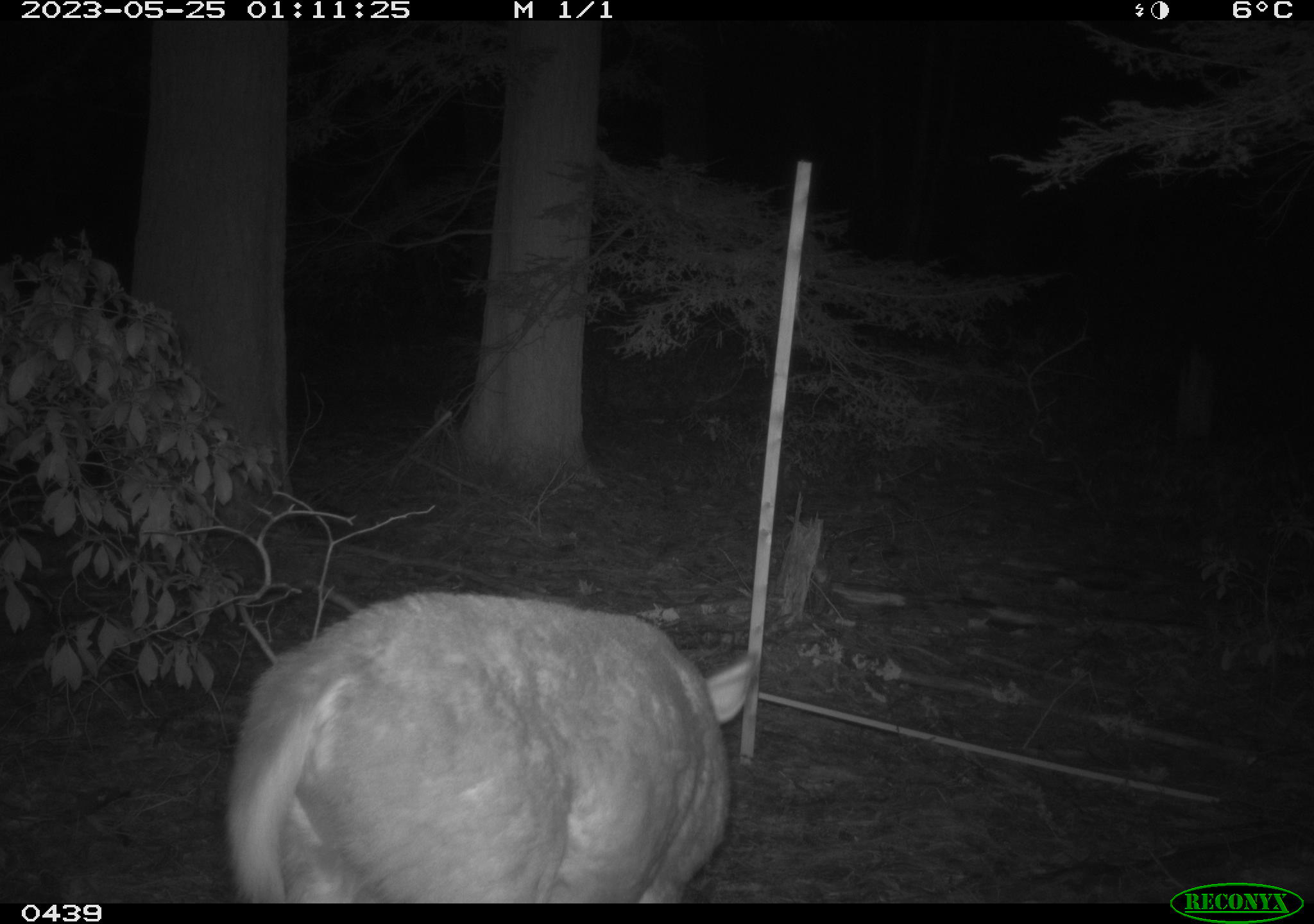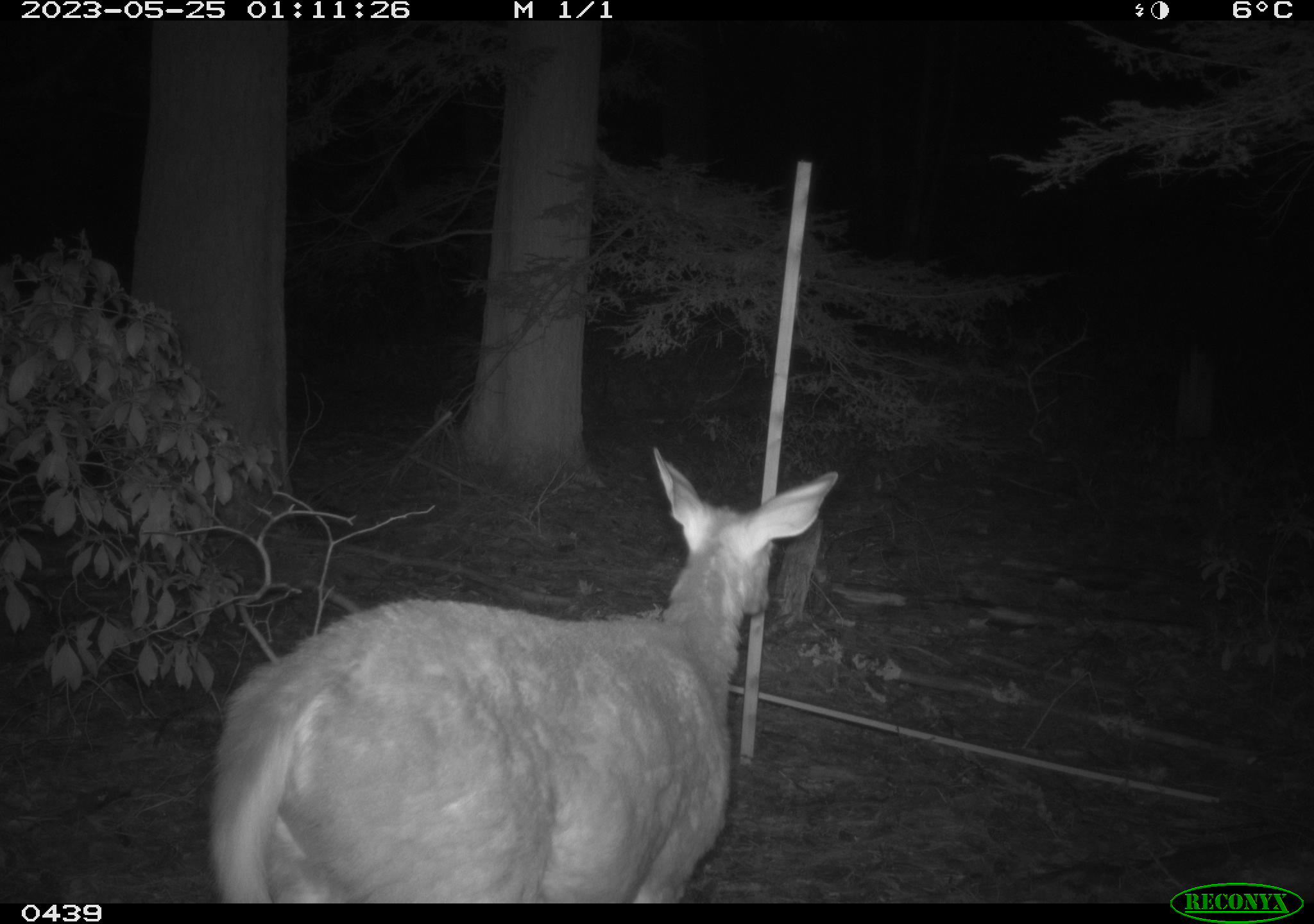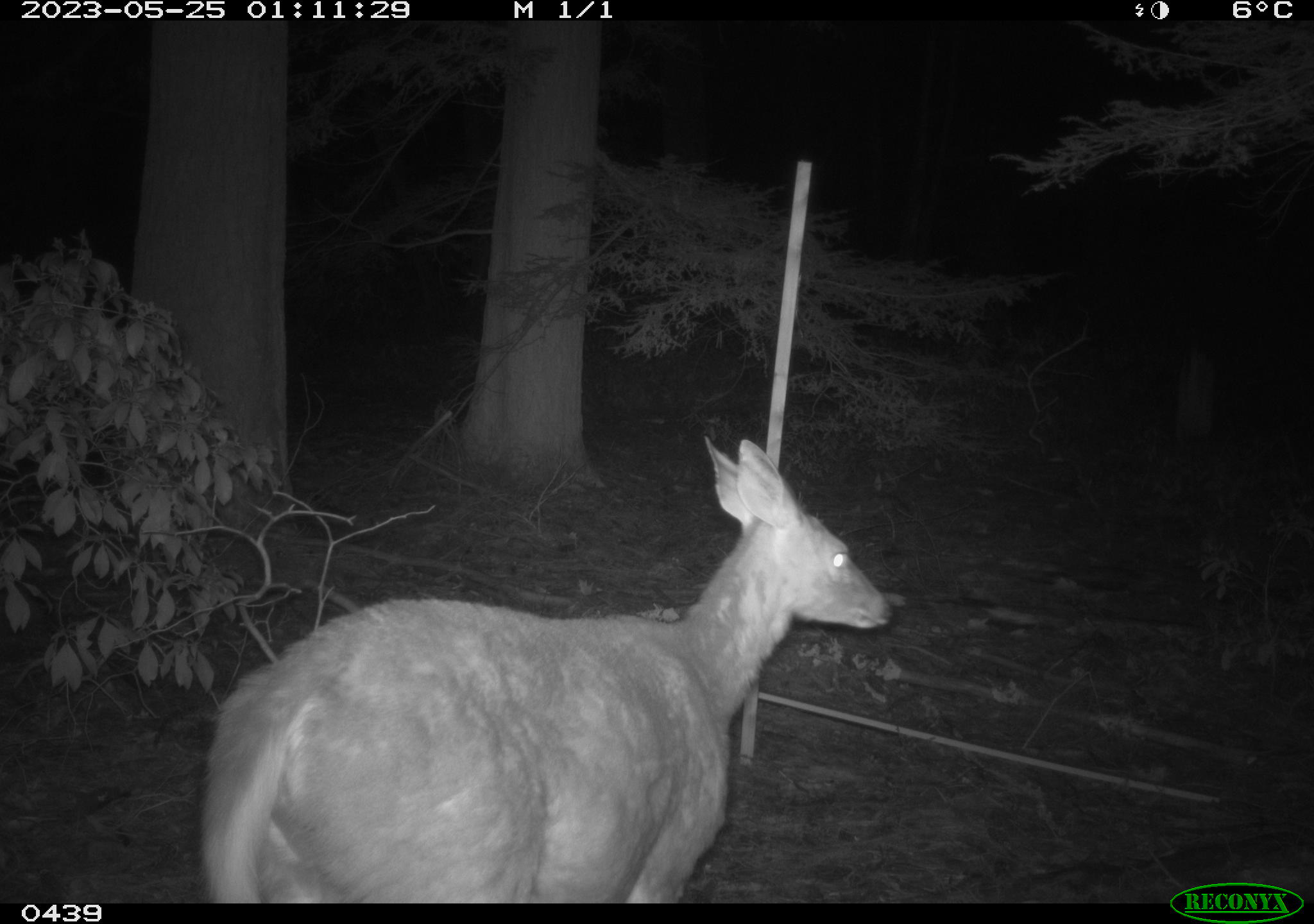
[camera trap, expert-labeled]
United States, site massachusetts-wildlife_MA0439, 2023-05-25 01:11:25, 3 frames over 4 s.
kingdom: Animalia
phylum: Chordata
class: Mammalia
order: Artiodactyla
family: Cervidae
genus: Odocoileus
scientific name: Odocoileus virginianus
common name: white-tailed deer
White-tailed deer (Odocoileus virginianus).